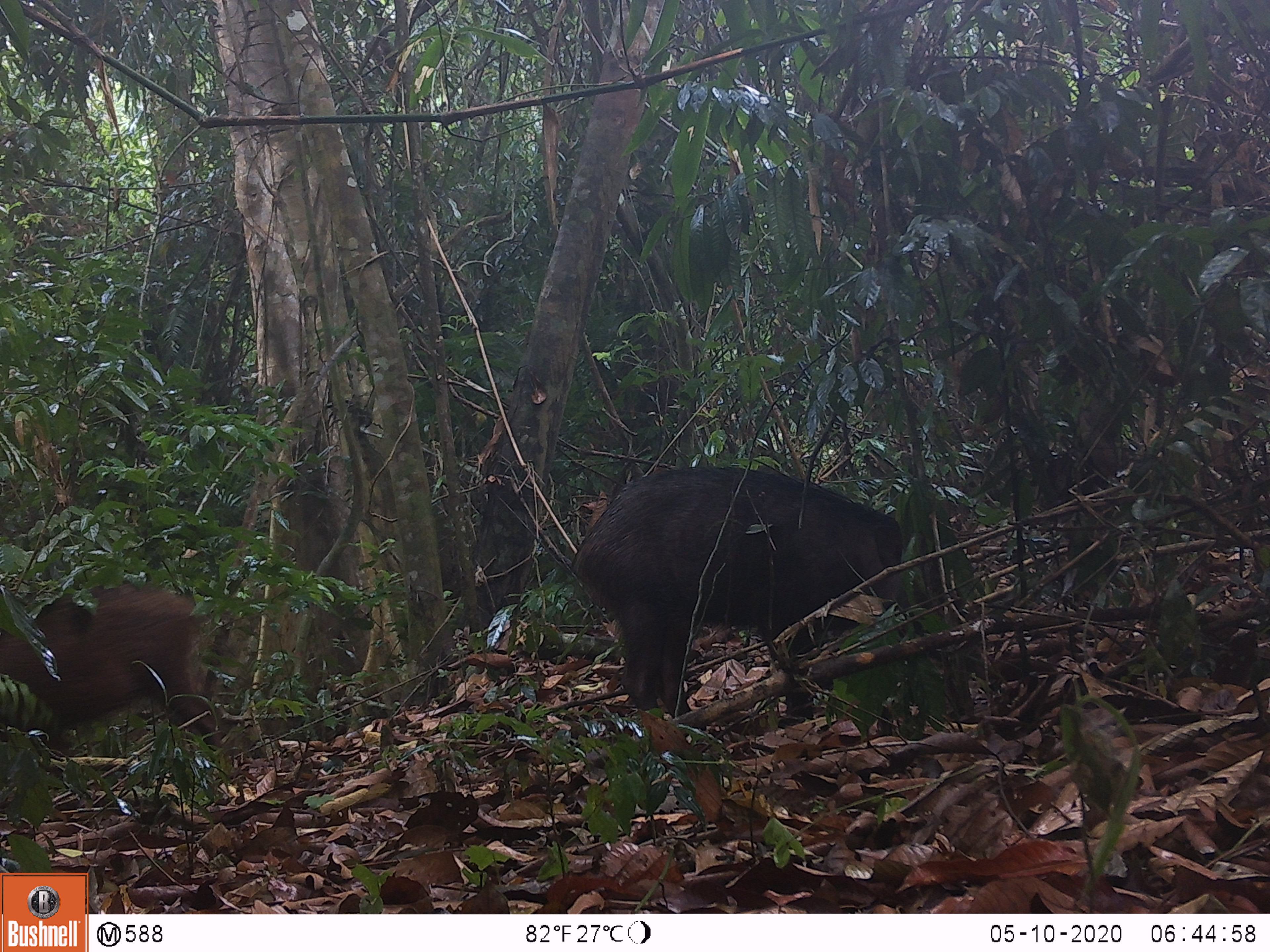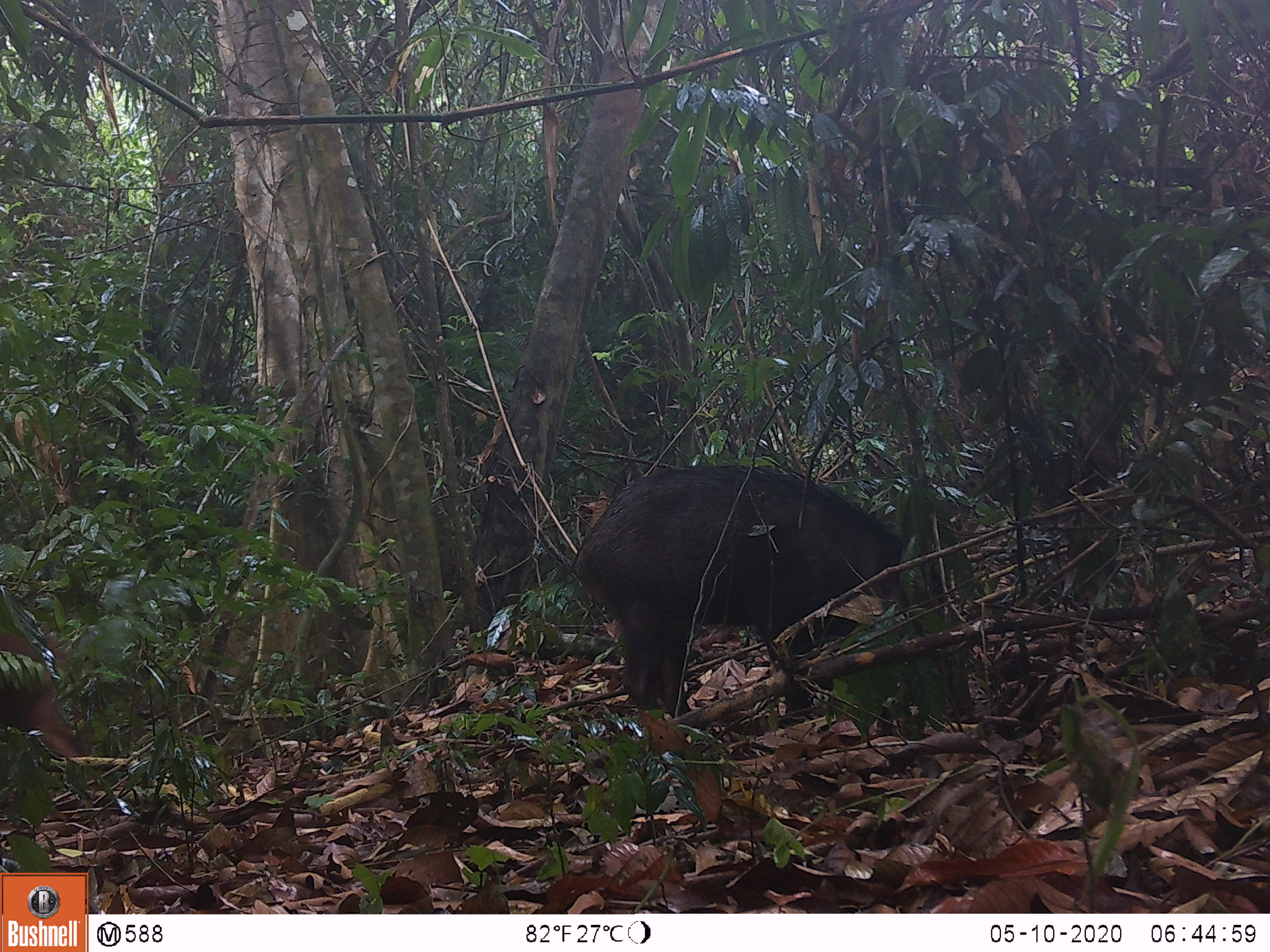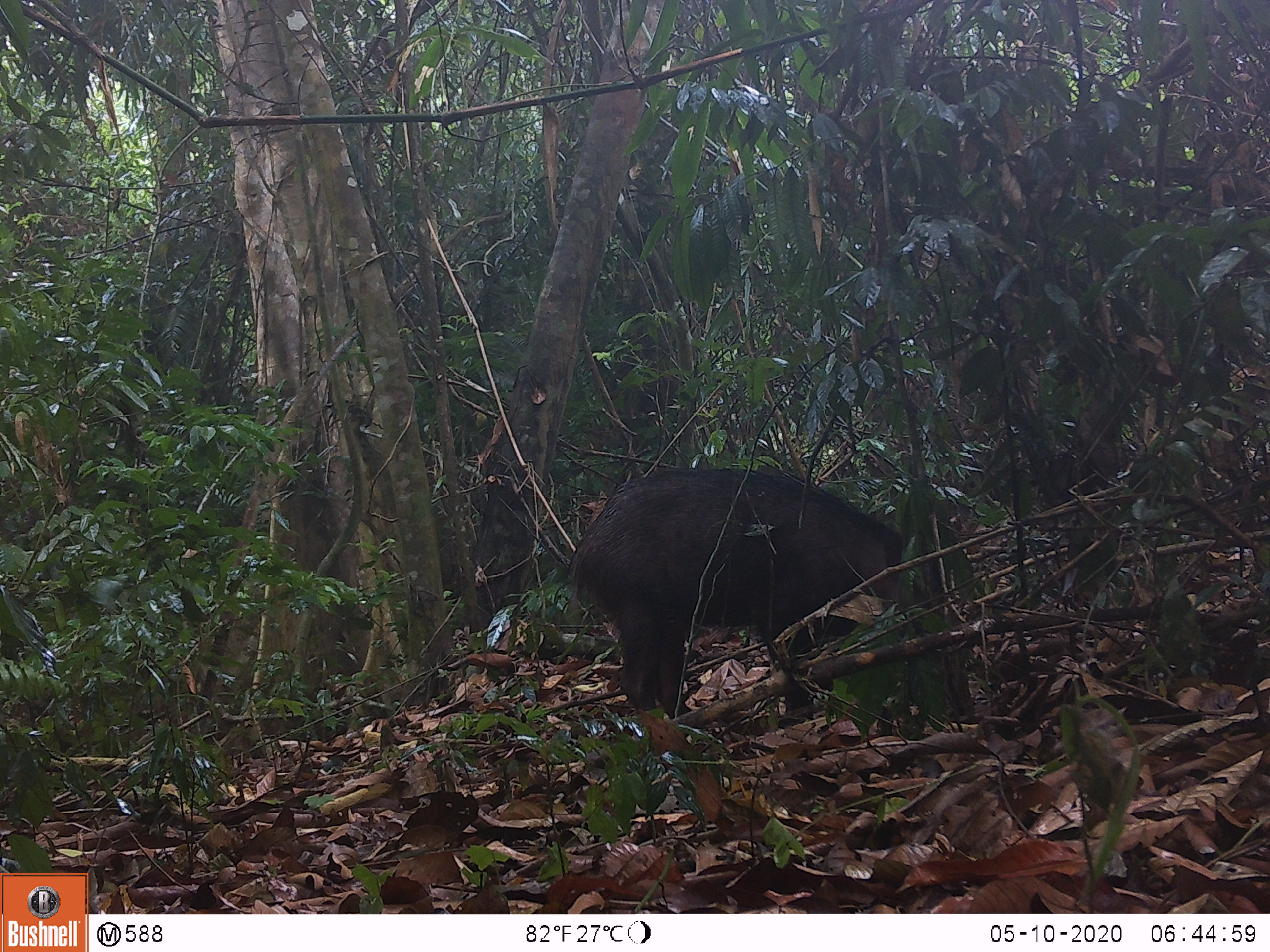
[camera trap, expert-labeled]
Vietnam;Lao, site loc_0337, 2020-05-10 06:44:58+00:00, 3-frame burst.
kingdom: Animalia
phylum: Chordata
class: Mammalia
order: Artiodactyla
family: Suidae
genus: Sus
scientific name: Sus scrofa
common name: eurasian wild pig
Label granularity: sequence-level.